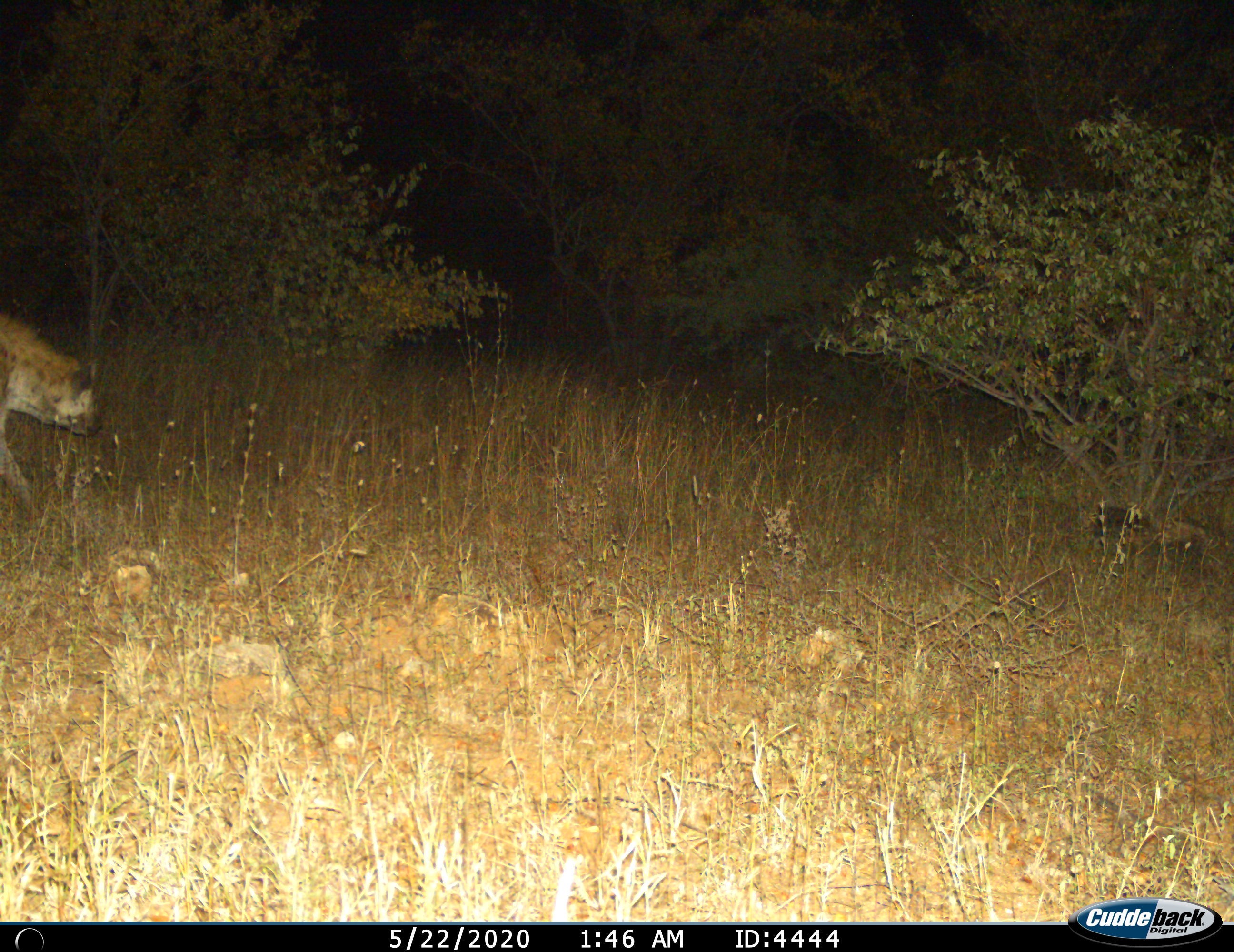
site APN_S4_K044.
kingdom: Animalia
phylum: Chordata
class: Mammalia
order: Carnivora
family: Hyaenidae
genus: Crocuta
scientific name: Crocuta crocuta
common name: spotted hyena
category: hyenaspotted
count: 1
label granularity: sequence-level